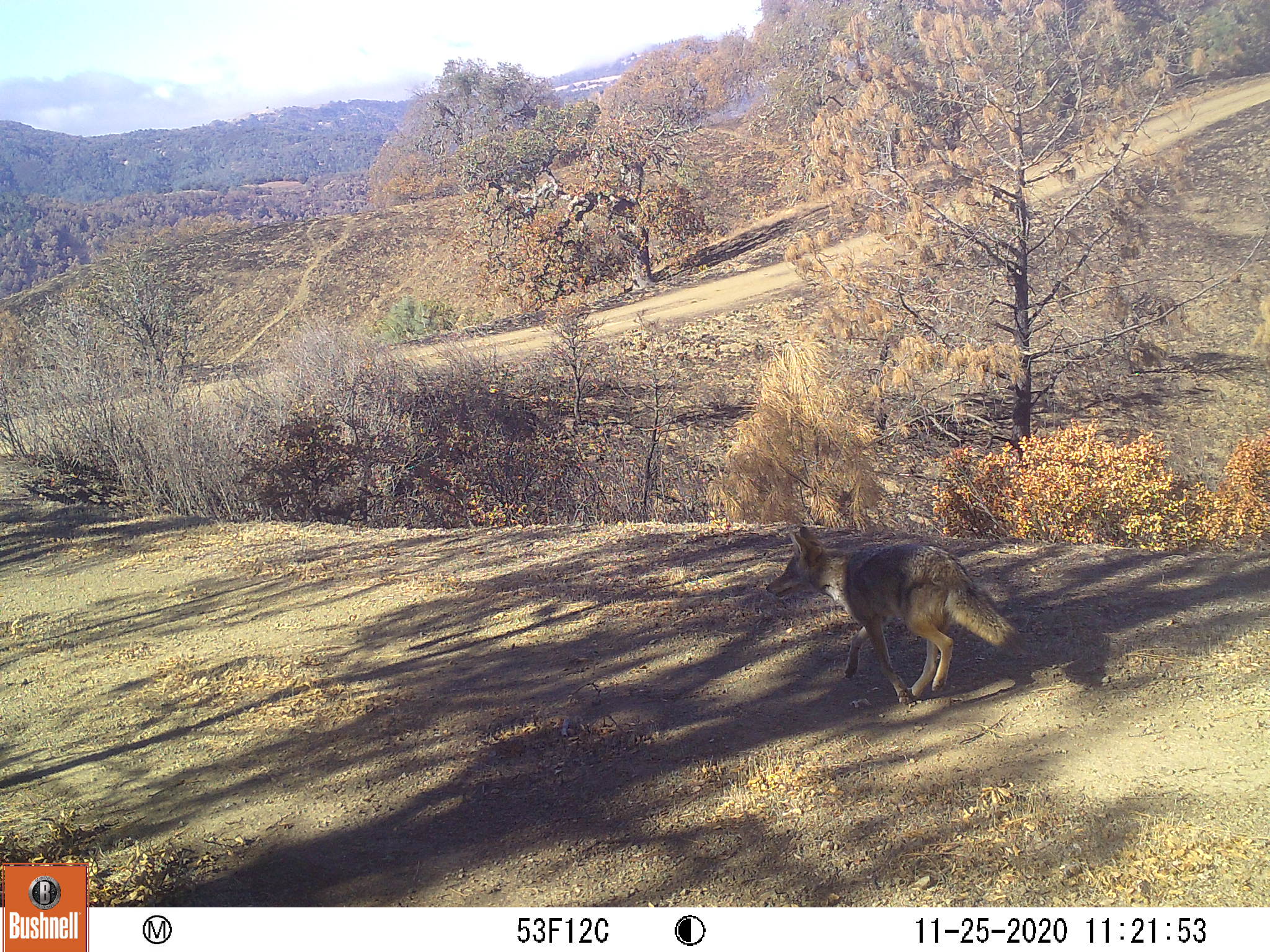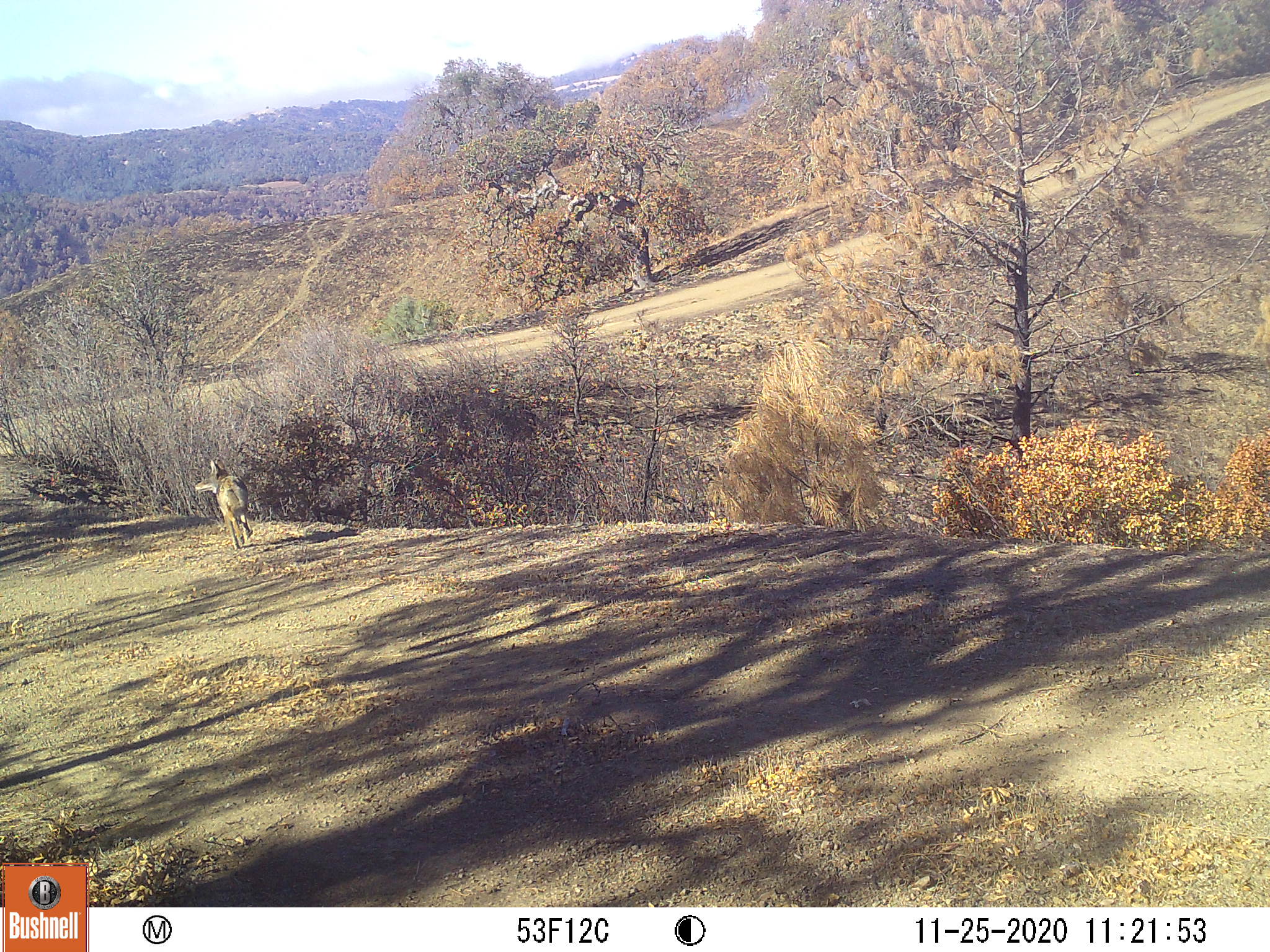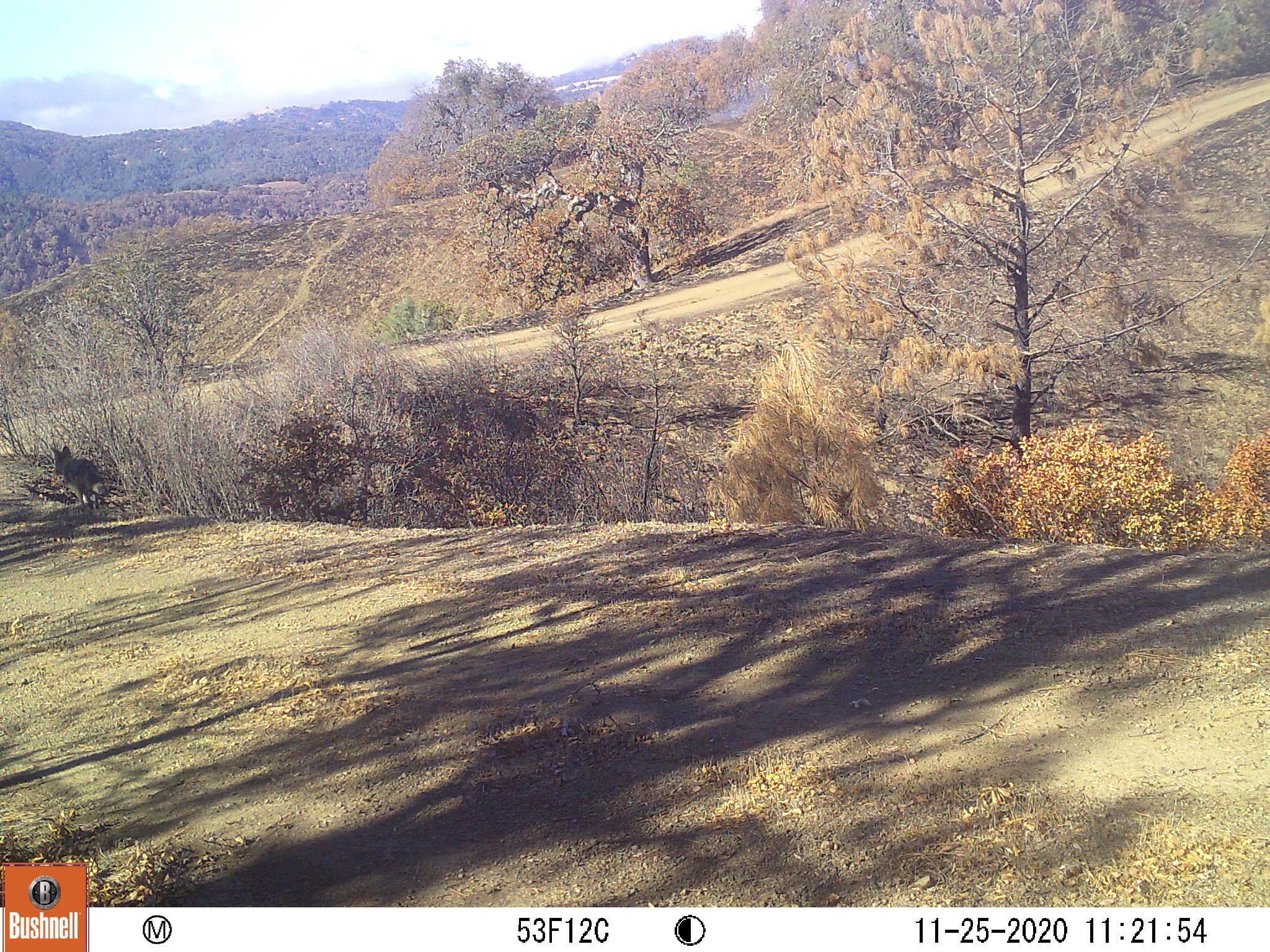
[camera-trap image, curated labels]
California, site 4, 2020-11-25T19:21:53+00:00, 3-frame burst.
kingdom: Animalia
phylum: Chordata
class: Mammalia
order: Carnivora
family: Canidae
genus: Canis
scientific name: Canis latrans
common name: coyote